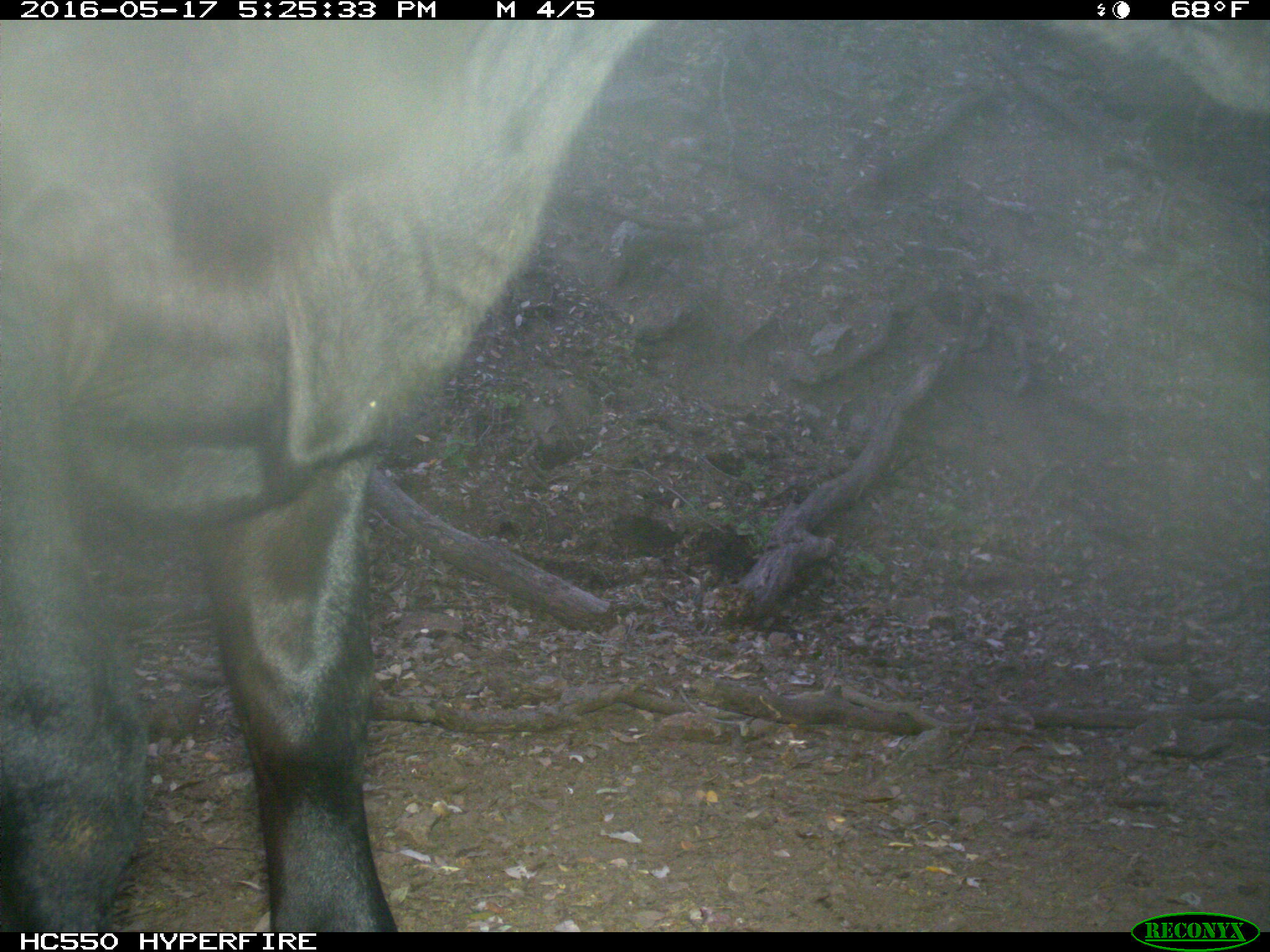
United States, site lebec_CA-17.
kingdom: Animalia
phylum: Chordata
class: Mammalia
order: Artiodactyla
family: Bovidae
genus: Bos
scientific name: Bos taurus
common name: domestic cow